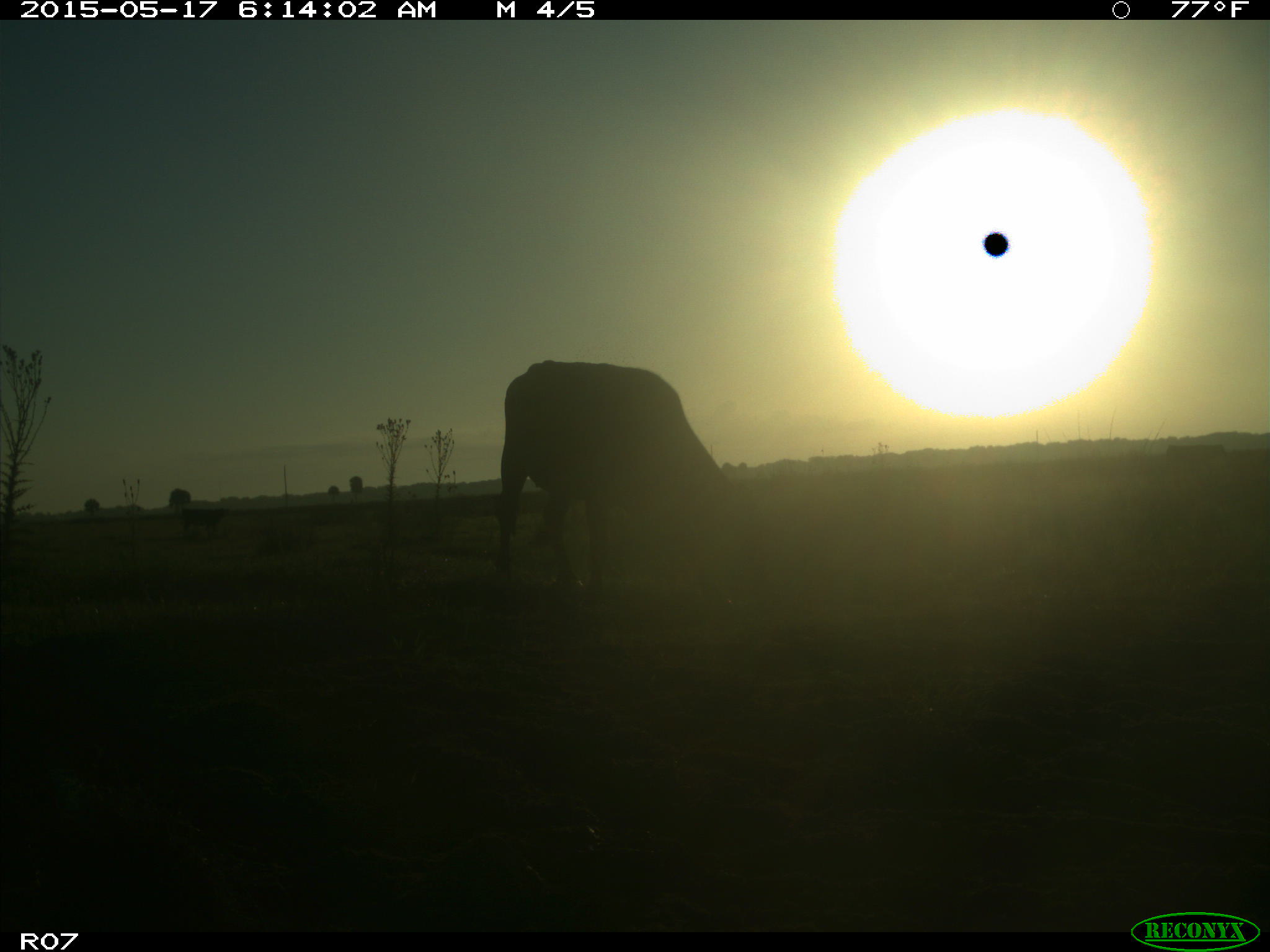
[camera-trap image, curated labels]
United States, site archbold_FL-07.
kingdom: Animalia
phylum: Chordata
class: Mammalia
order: Artiodactyla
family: Bovidae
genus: Bos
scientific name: Bos taurus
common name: domestic cow